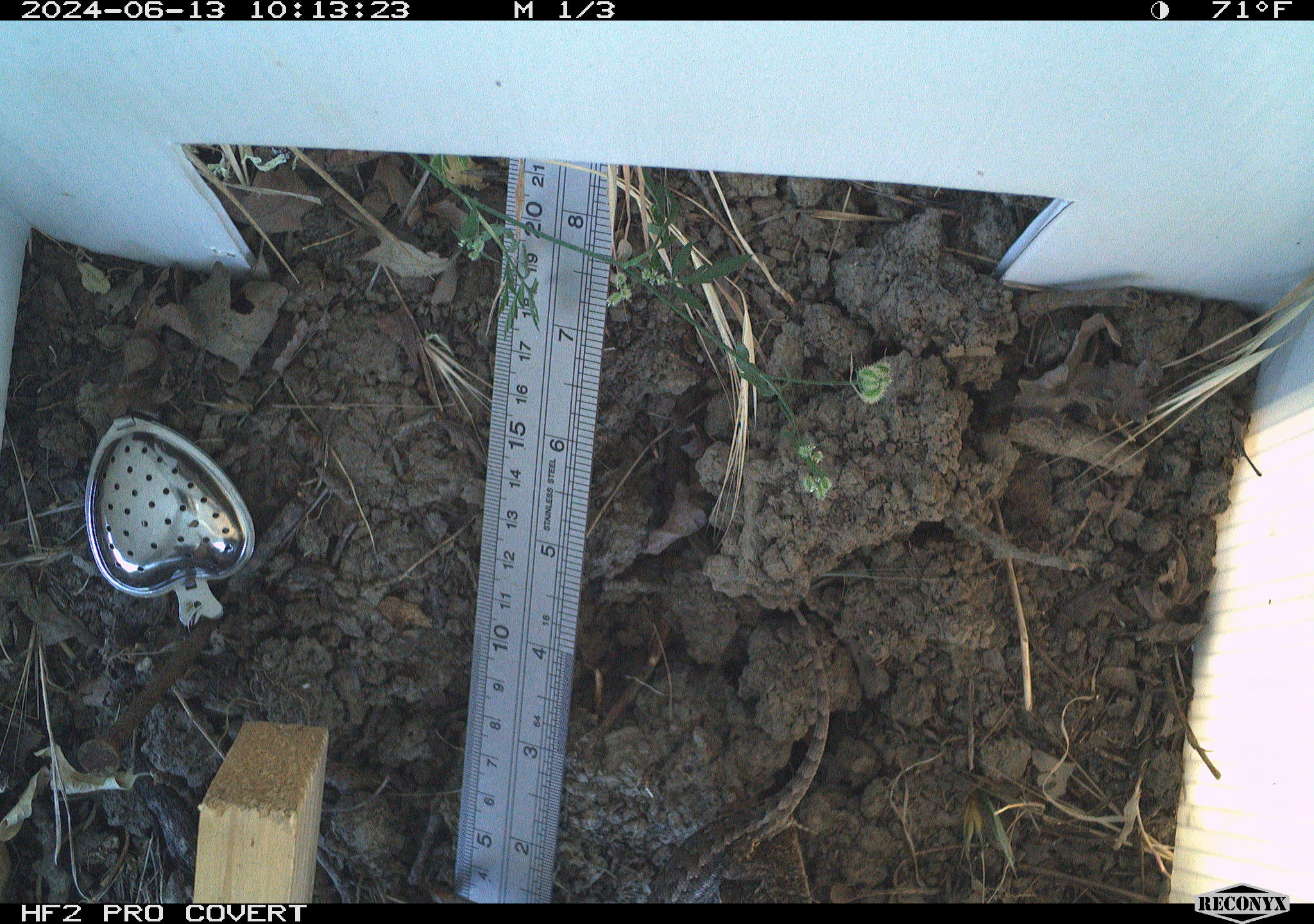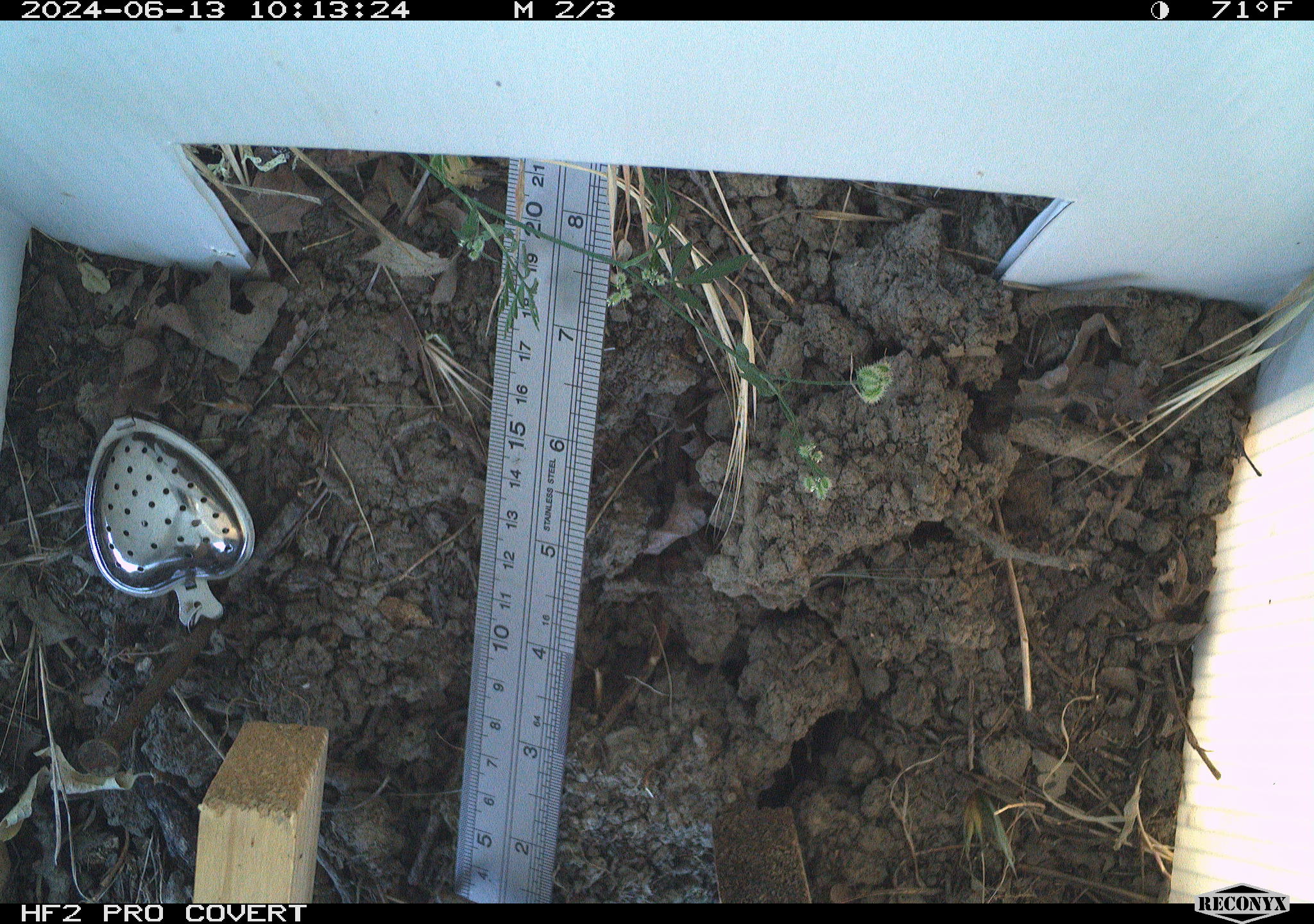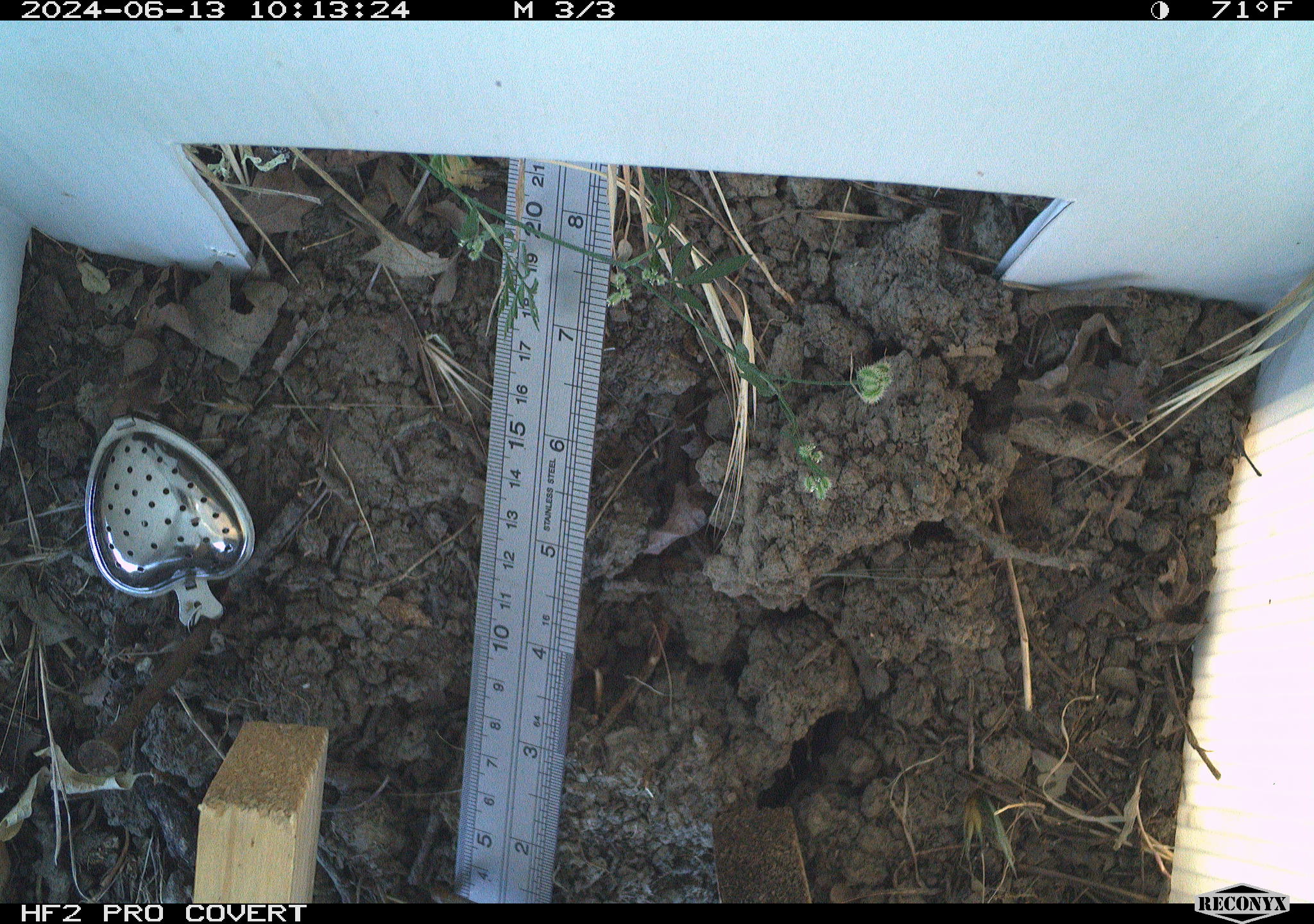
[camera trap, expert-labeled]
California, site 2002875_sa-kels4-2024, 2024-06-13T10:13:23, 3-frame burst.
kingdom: Animalia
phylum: Chordata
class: Reptilia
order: Squamata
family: Phrynosomatidae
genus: Sceloporus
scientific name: Sceloporus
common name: spiny lizards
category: sceloporus species